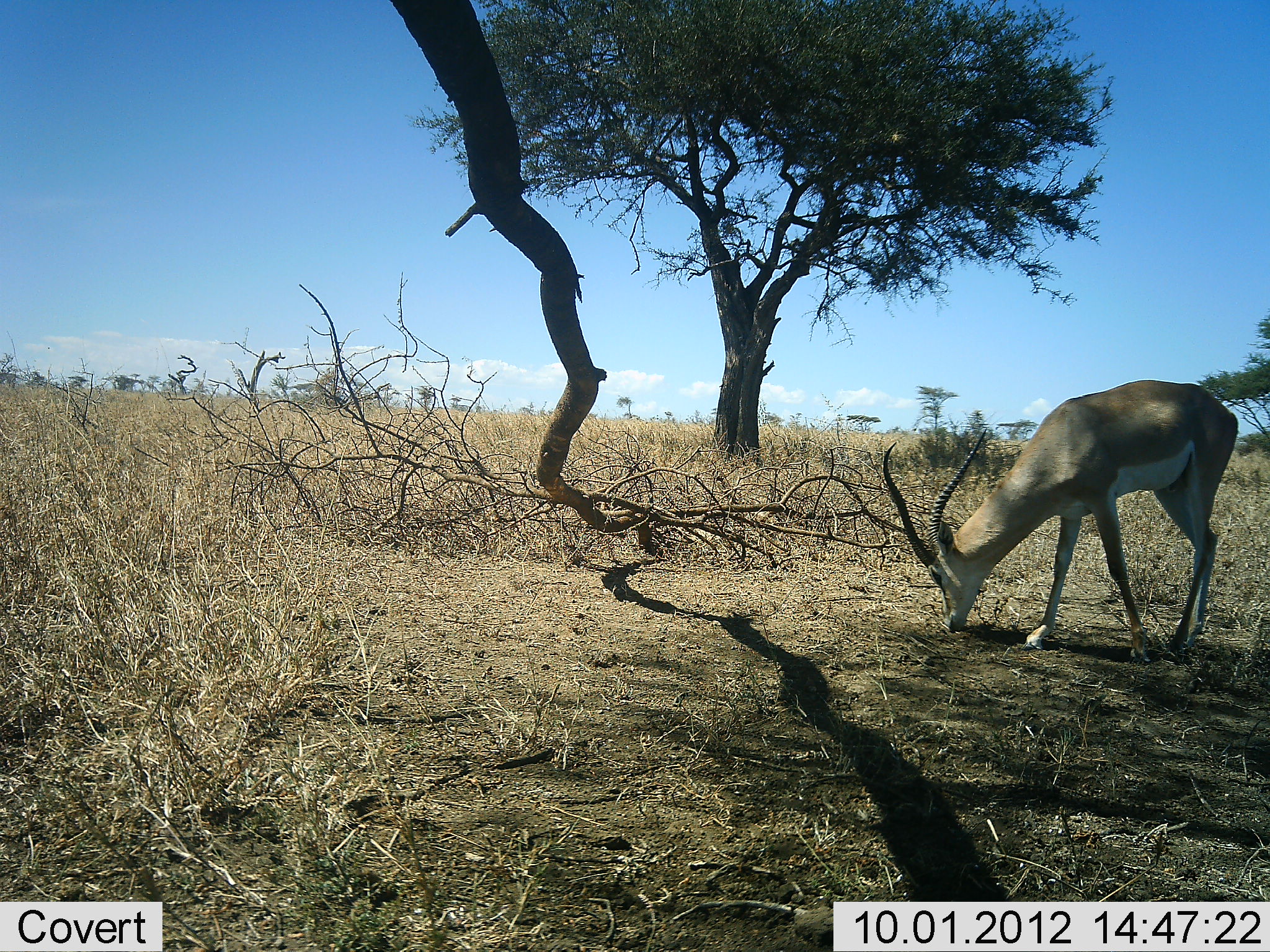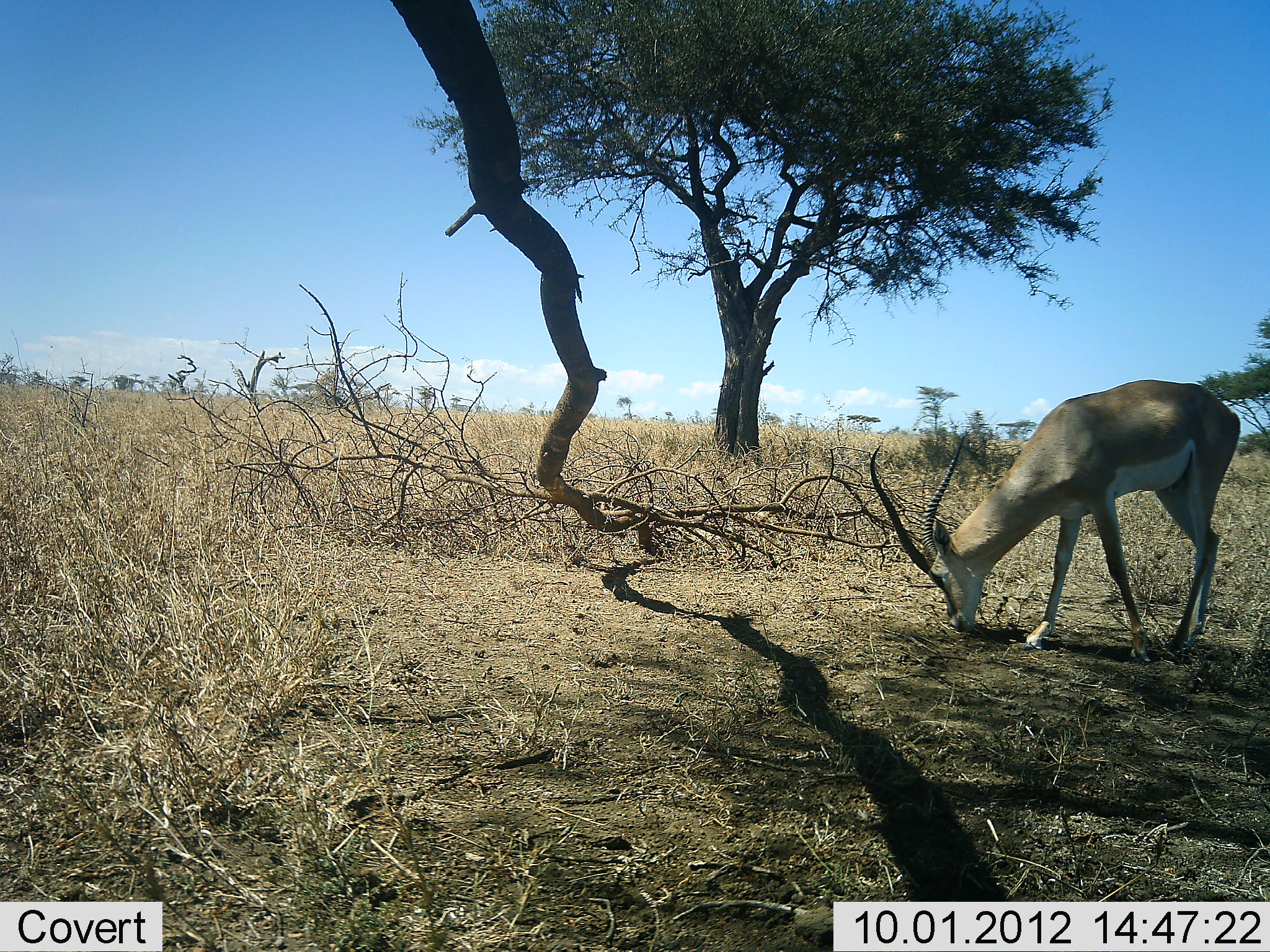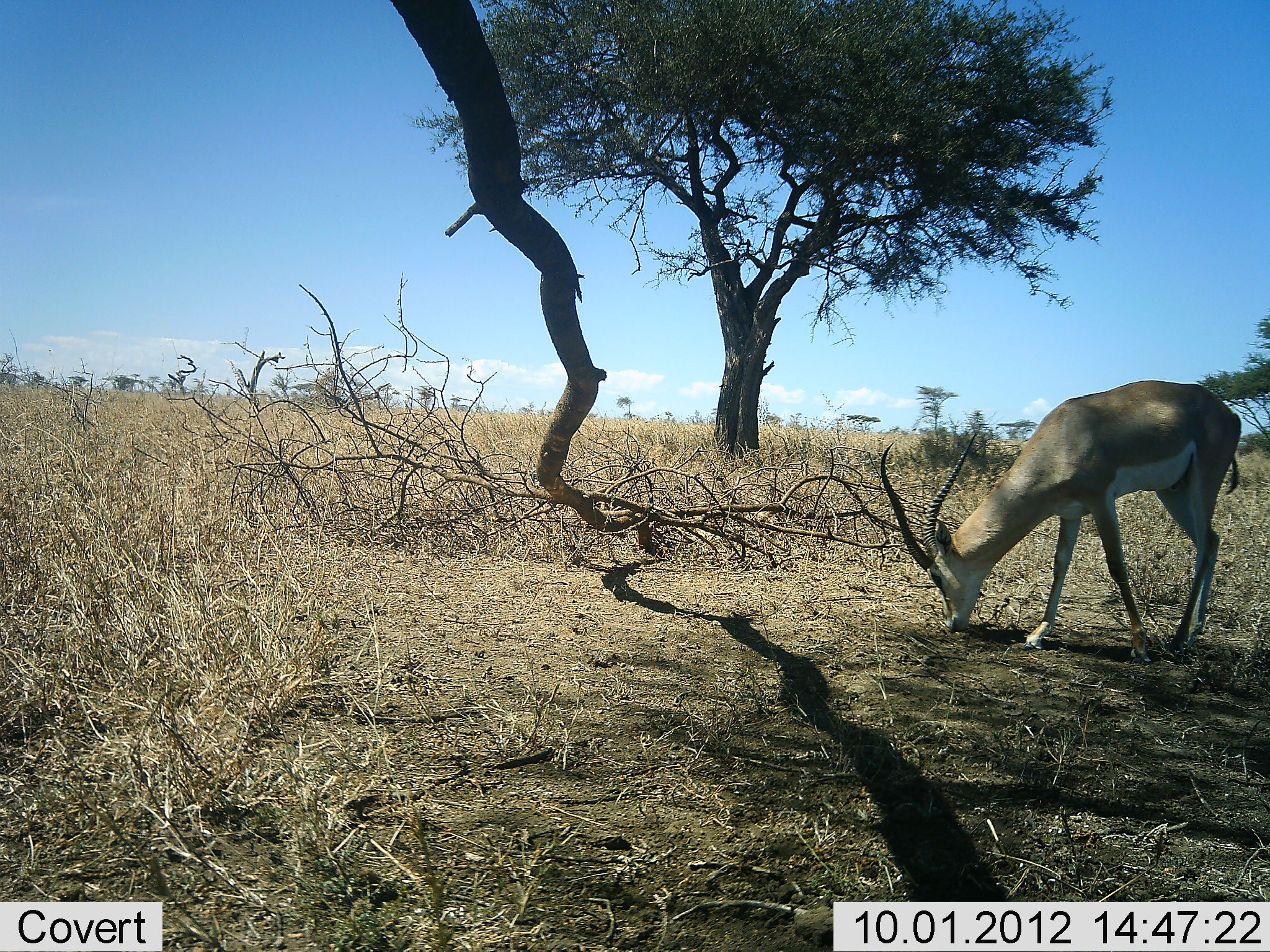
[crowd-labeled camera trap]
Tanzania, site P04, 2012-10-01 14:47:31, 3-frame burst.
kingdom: Animalia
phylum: Chordata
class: Mammalia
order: Artiodactyla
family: Bovidae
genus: Nanger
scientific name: Nanger granti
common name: grant's gazelle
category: gazellegrants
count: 1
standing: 20%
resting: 0%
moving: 0%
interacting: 0%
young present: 0%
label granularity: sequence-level